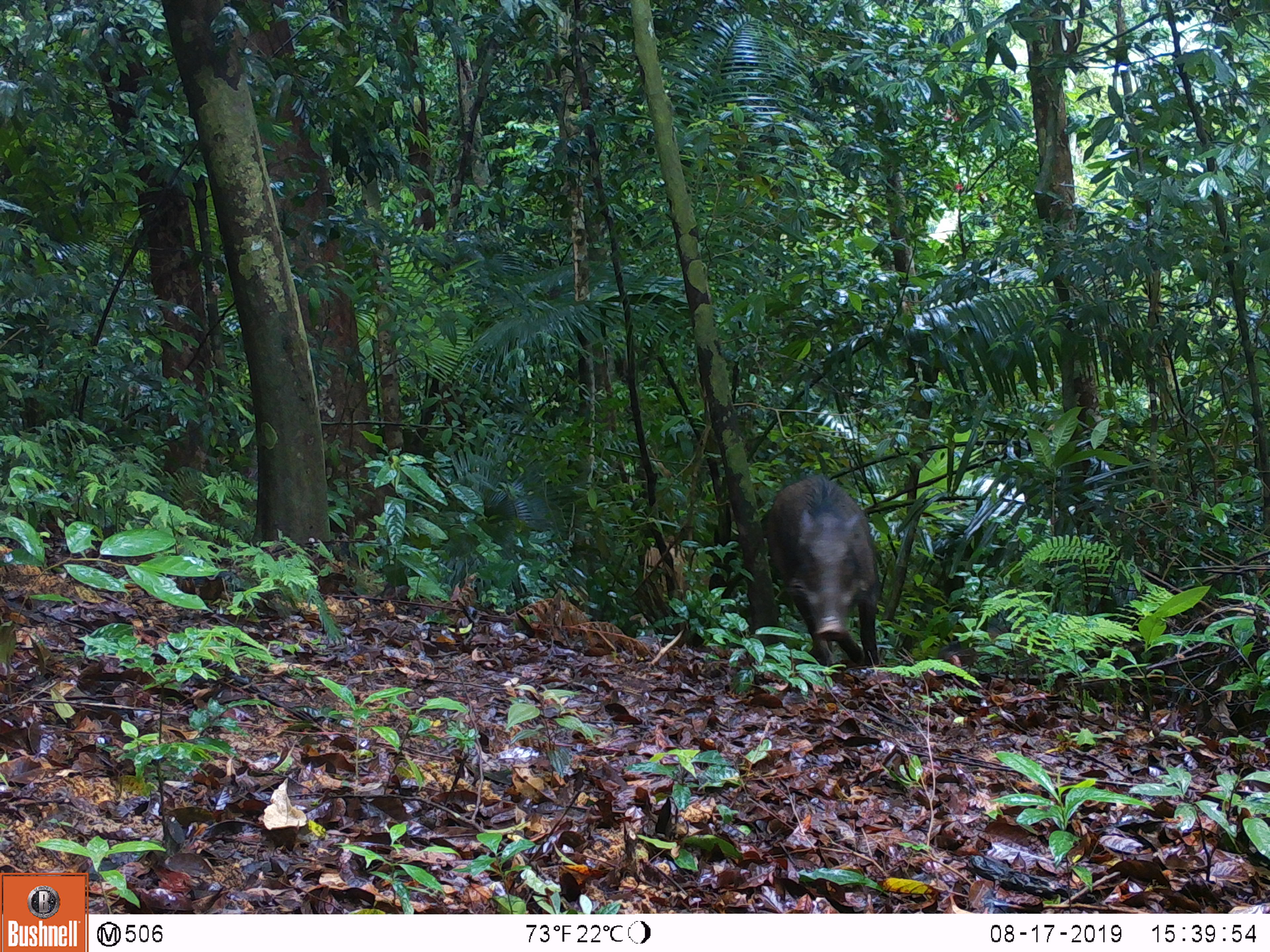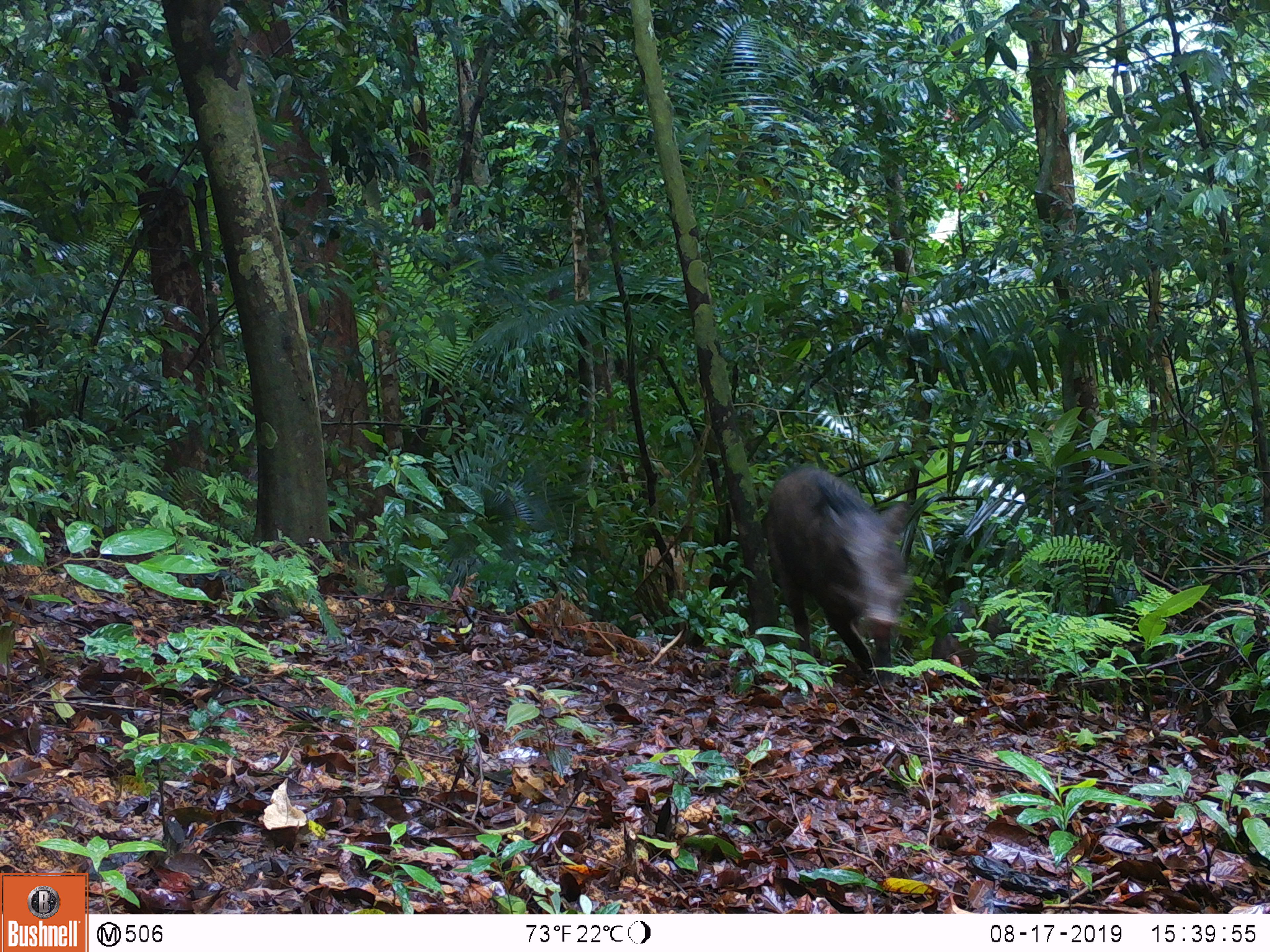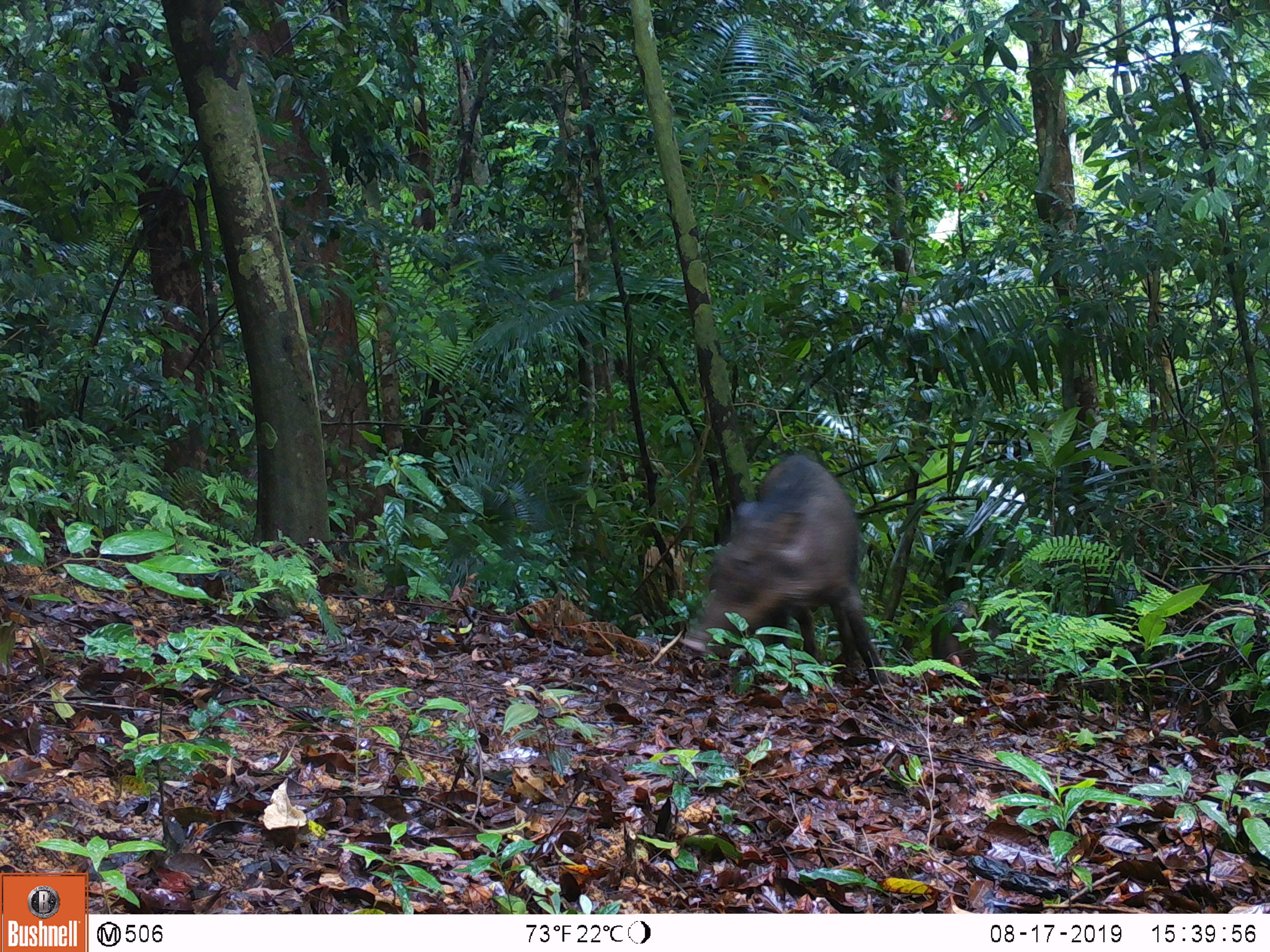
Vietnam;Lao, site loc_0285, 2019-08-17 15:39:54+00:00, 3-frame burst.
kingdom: Animalia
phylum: Chordata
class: Mammalia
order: Artiodactyla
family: Suidae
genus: Sus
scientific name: Sus scrofa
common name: eurasian wild pig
Eurasian wild pig (Sus scrofa). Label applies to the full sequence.